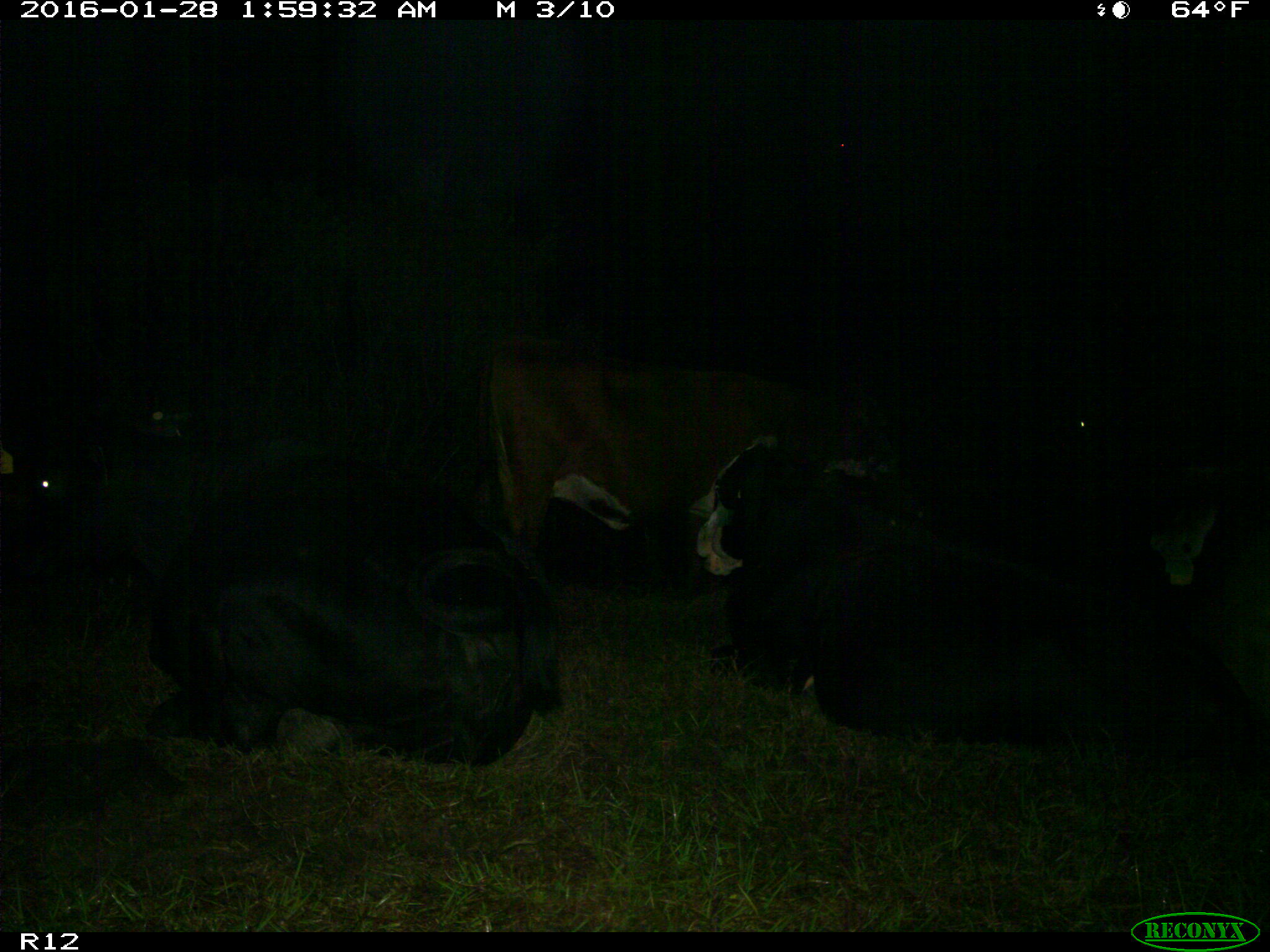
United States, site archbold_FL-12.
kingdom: Animalia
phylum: Chordata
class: Mammalia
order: Artiodactyla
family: Bovidae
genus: Bos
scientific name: Bos taurus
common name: domestic cow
Bos taurus (domestic cow).